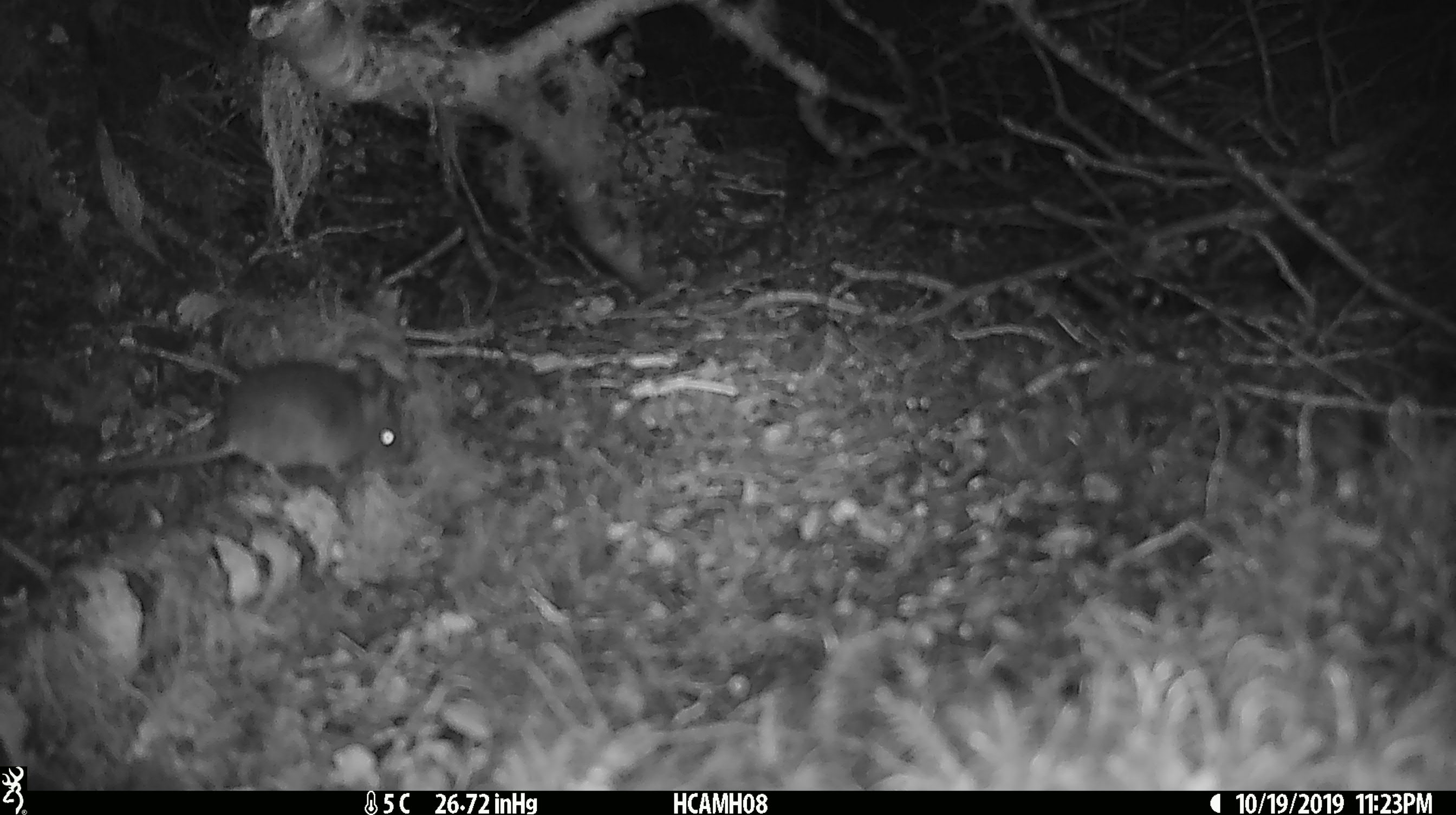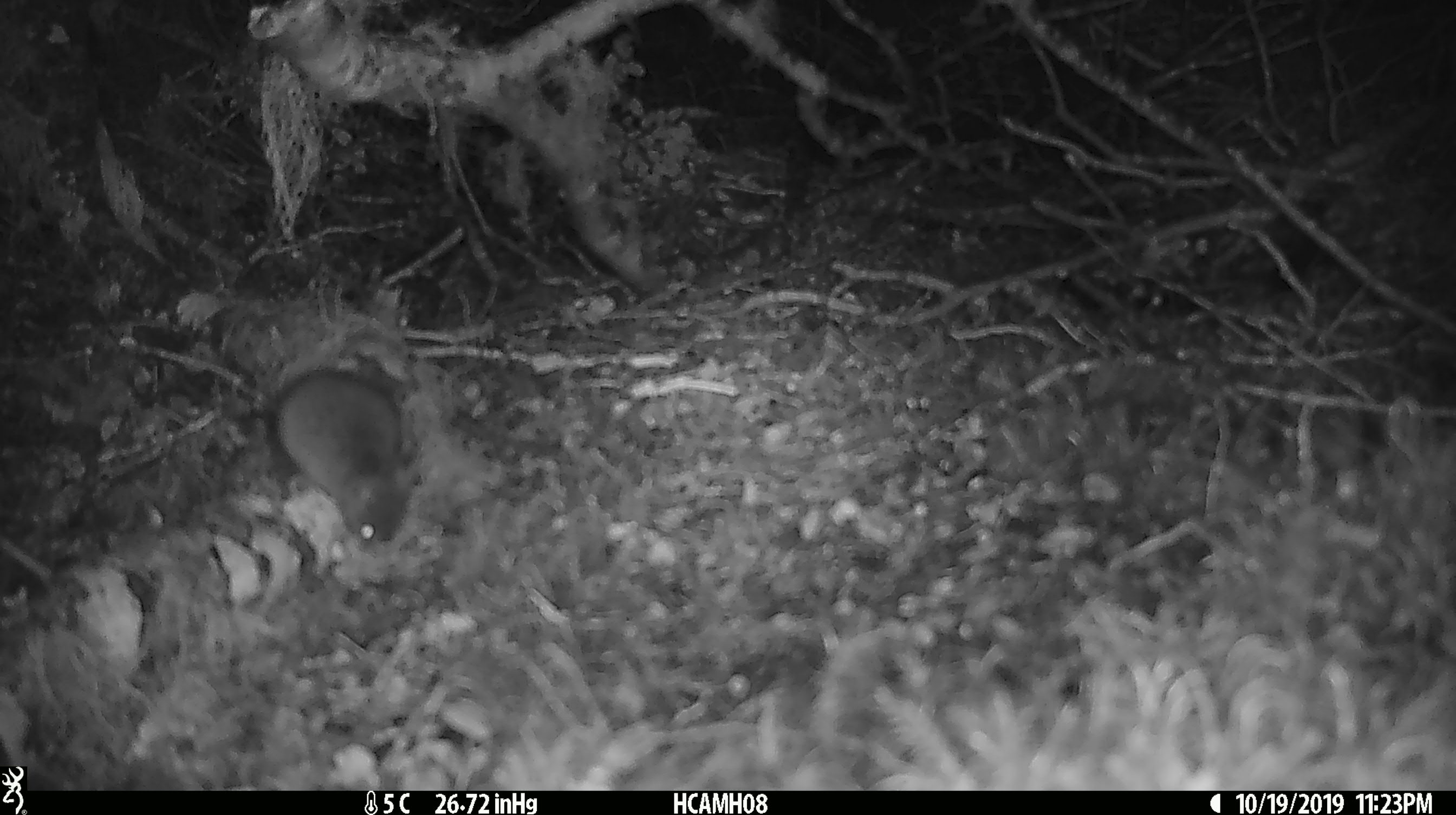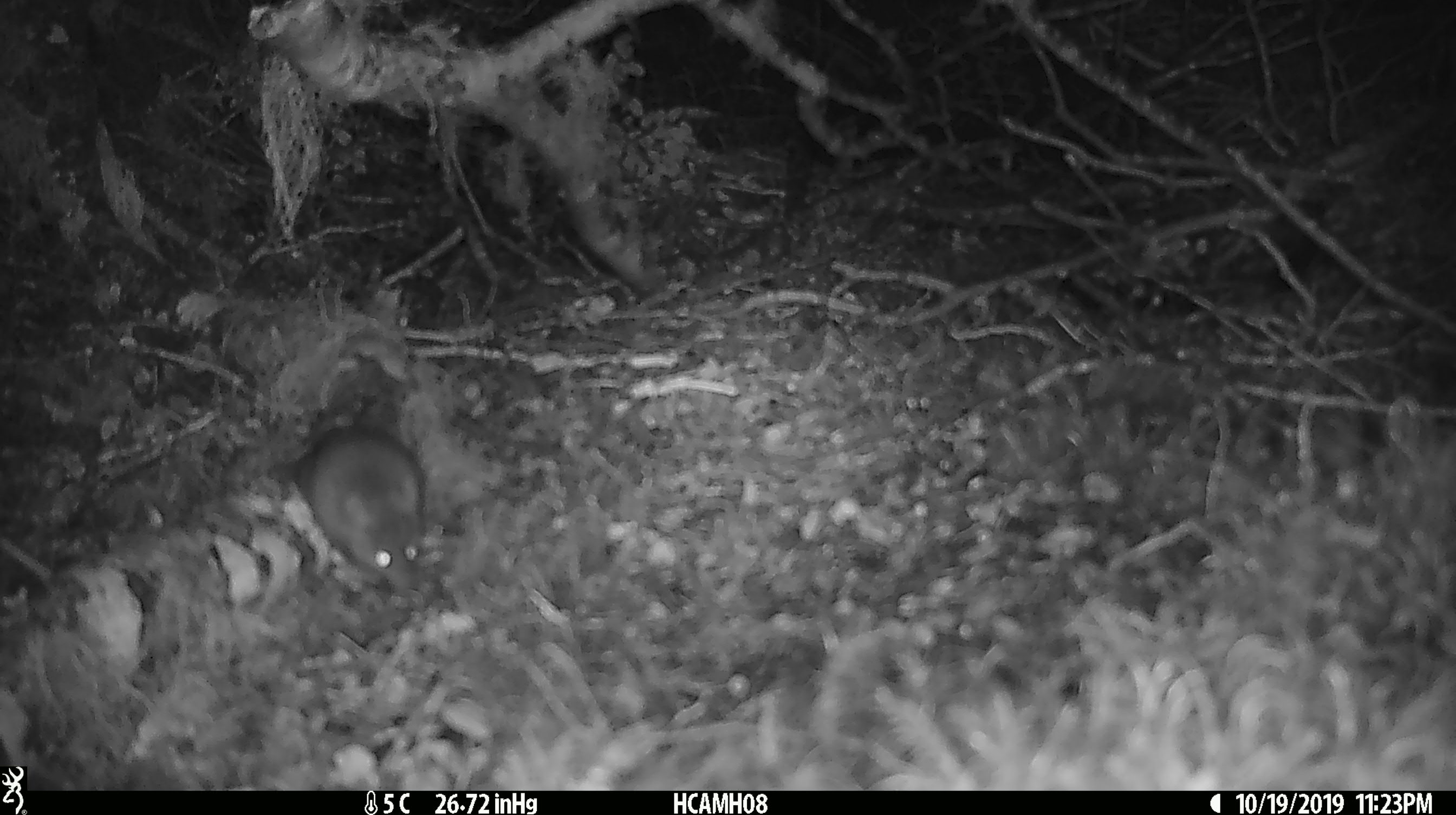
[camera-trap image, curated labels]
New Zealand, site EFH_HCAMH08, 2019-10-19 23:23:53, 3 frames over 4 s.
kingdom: Animalia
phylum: Chordata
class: Mammalia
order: Rodentia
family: Muridae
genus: Mus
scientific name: Mus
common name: mouse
Mouse (Mus).